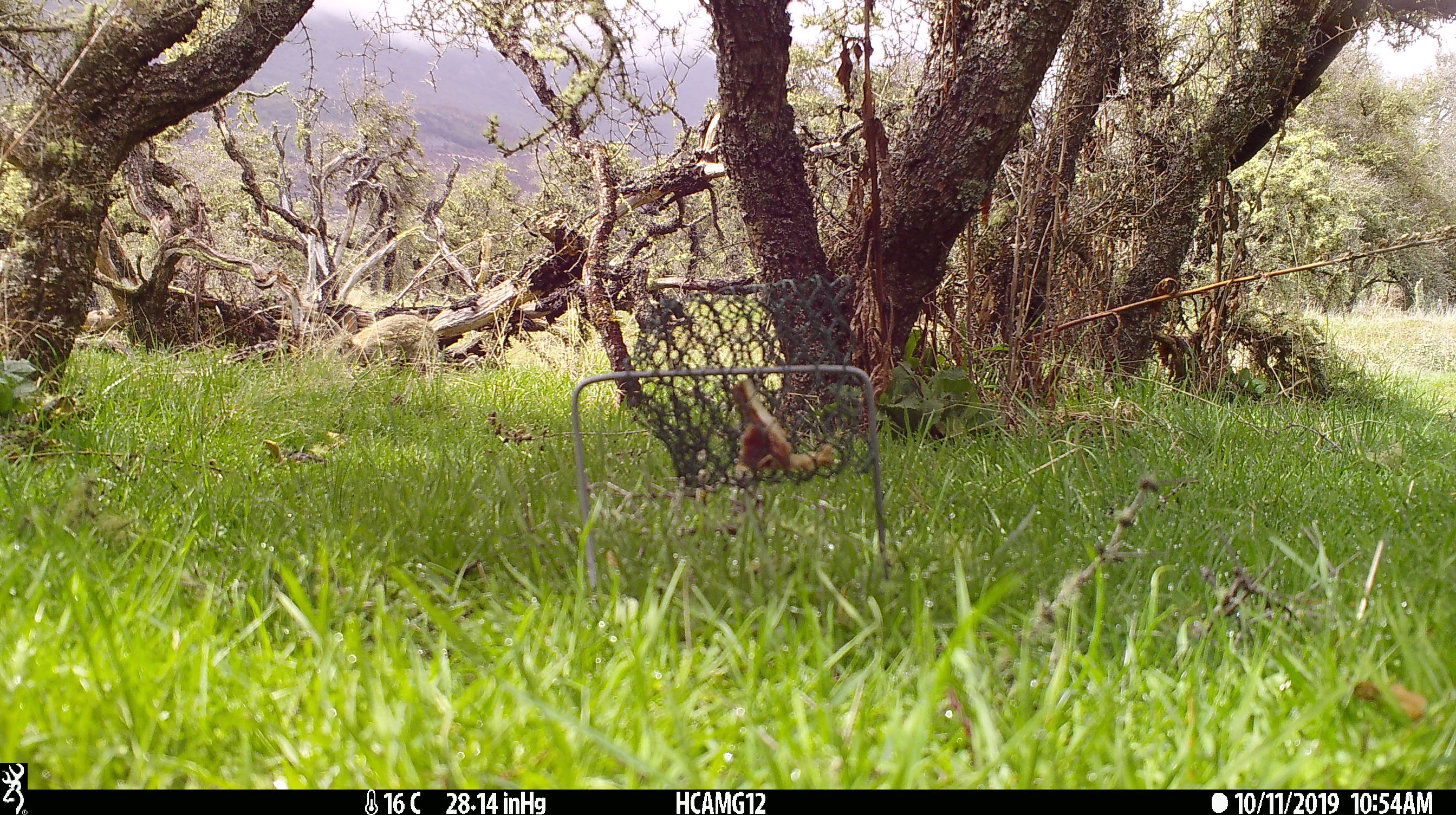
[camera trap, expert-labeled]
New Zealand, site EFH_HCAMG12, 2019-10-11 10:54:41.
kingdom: Animalia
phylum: Chordata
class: Mammalia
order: Lagomorpha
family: Leporidae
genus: Oryctolagus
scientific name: Oryctolagus cuniculus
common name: european rabbit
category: rabbit